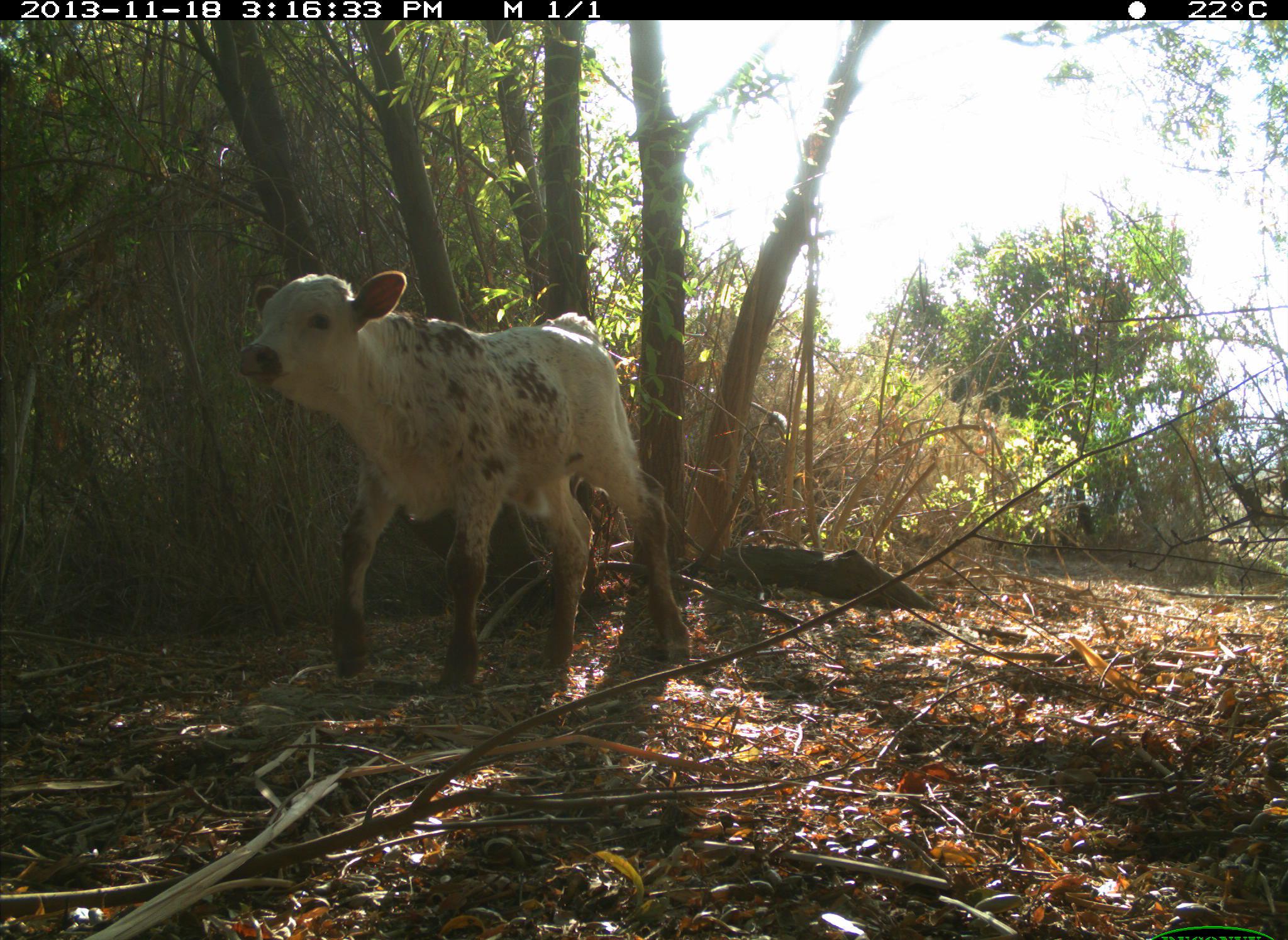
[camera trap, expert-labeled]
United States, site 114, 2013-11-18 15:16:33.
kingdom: Animalia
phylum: Chordata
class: Mammalia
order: Artiodactyla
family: Bovidae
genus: Bos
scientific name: Bos taurus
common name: cow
Cow (Bos taurus).